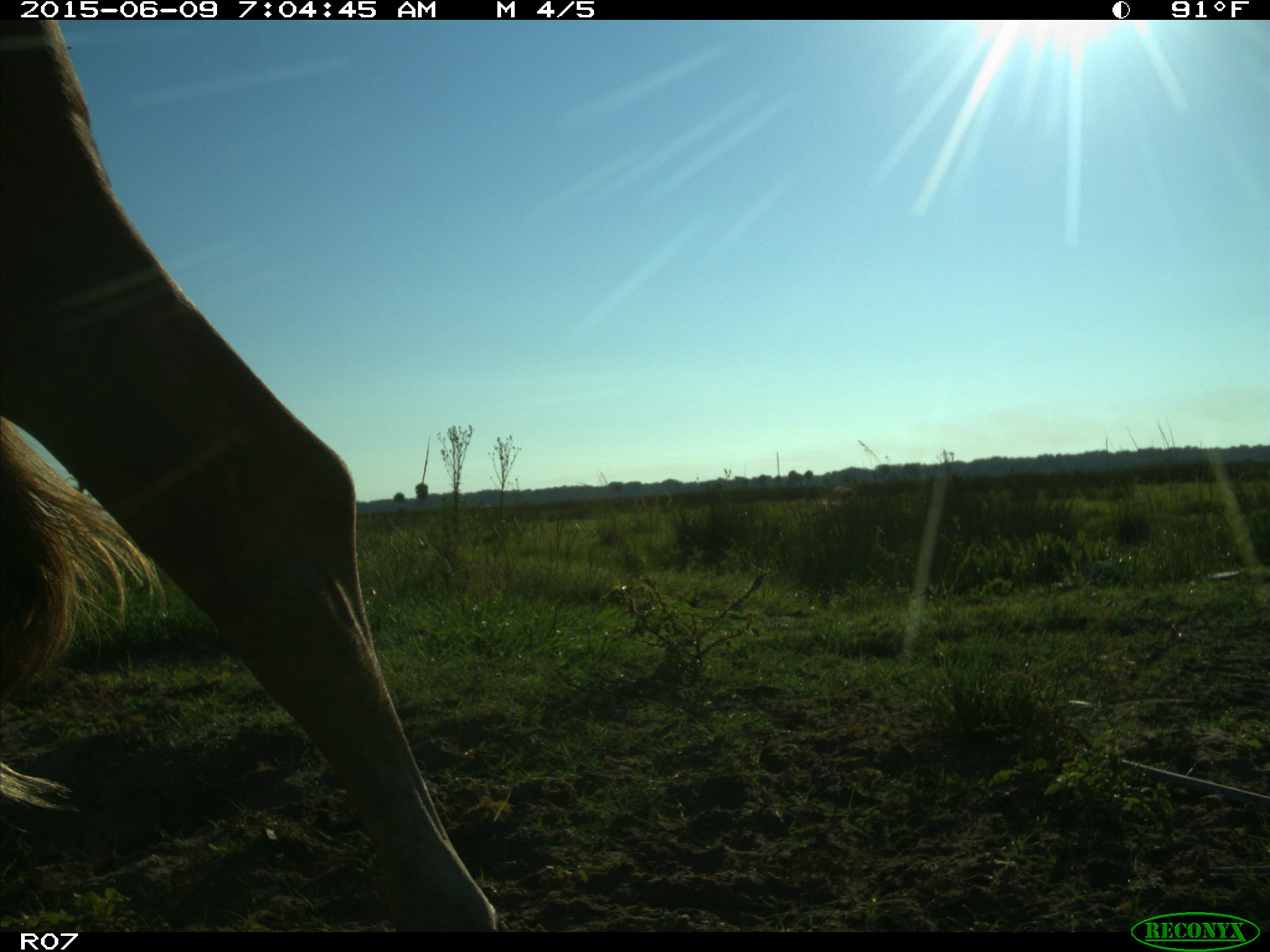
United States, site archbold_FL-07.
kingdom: Animalia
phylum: Chordata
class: Mammalia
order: Artiodactyla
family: Bovidae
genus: Bos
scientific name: Bos taurus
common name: domestic cow